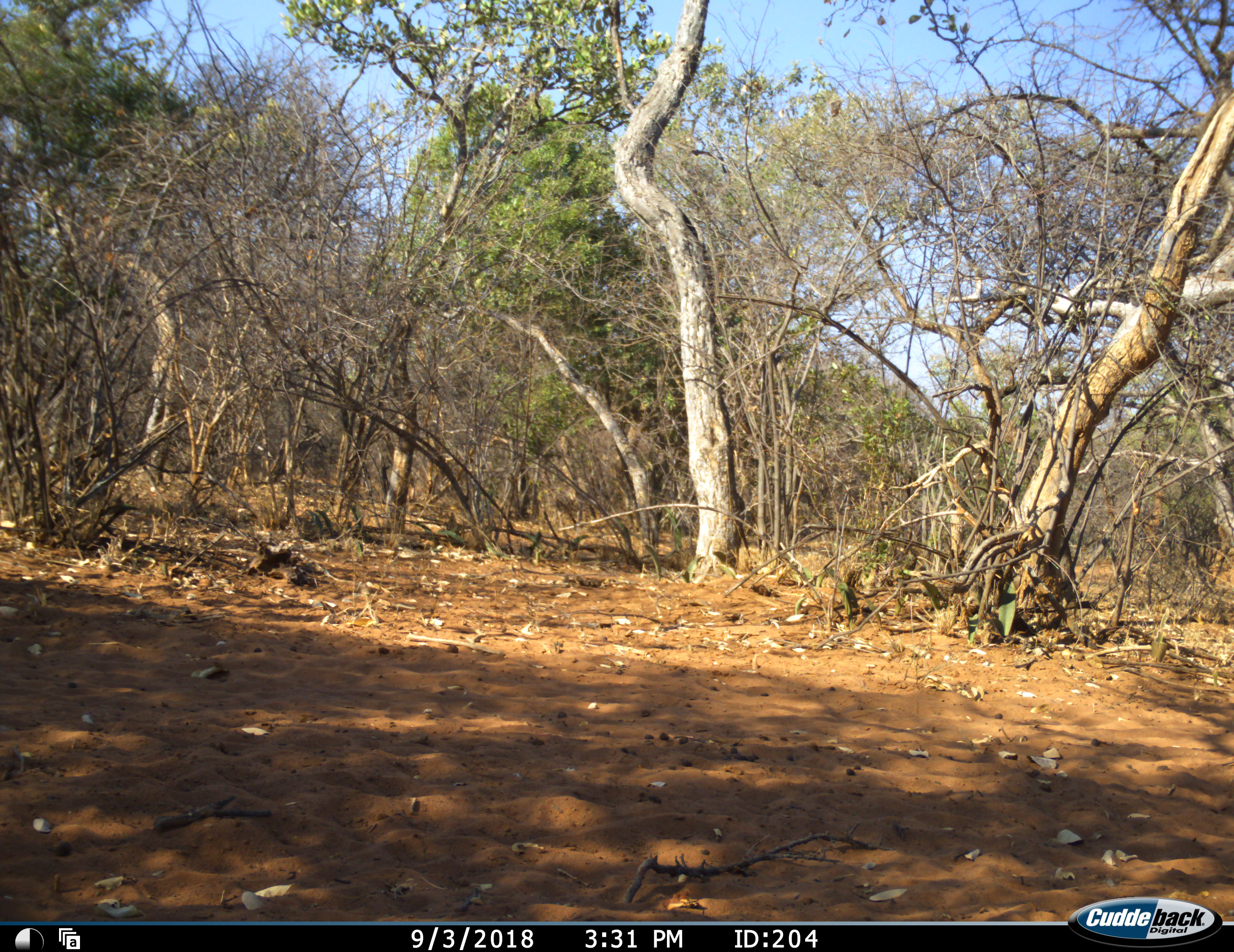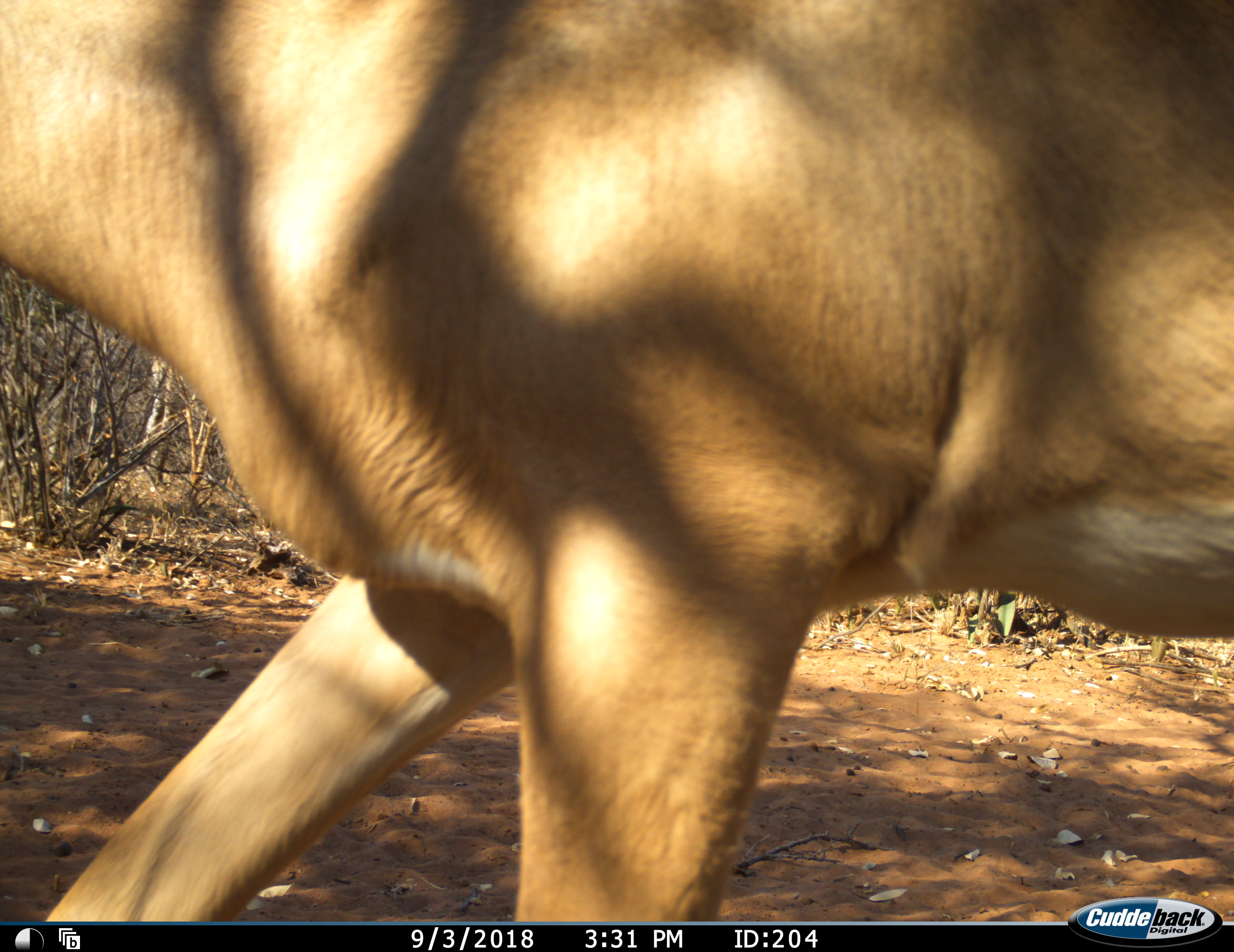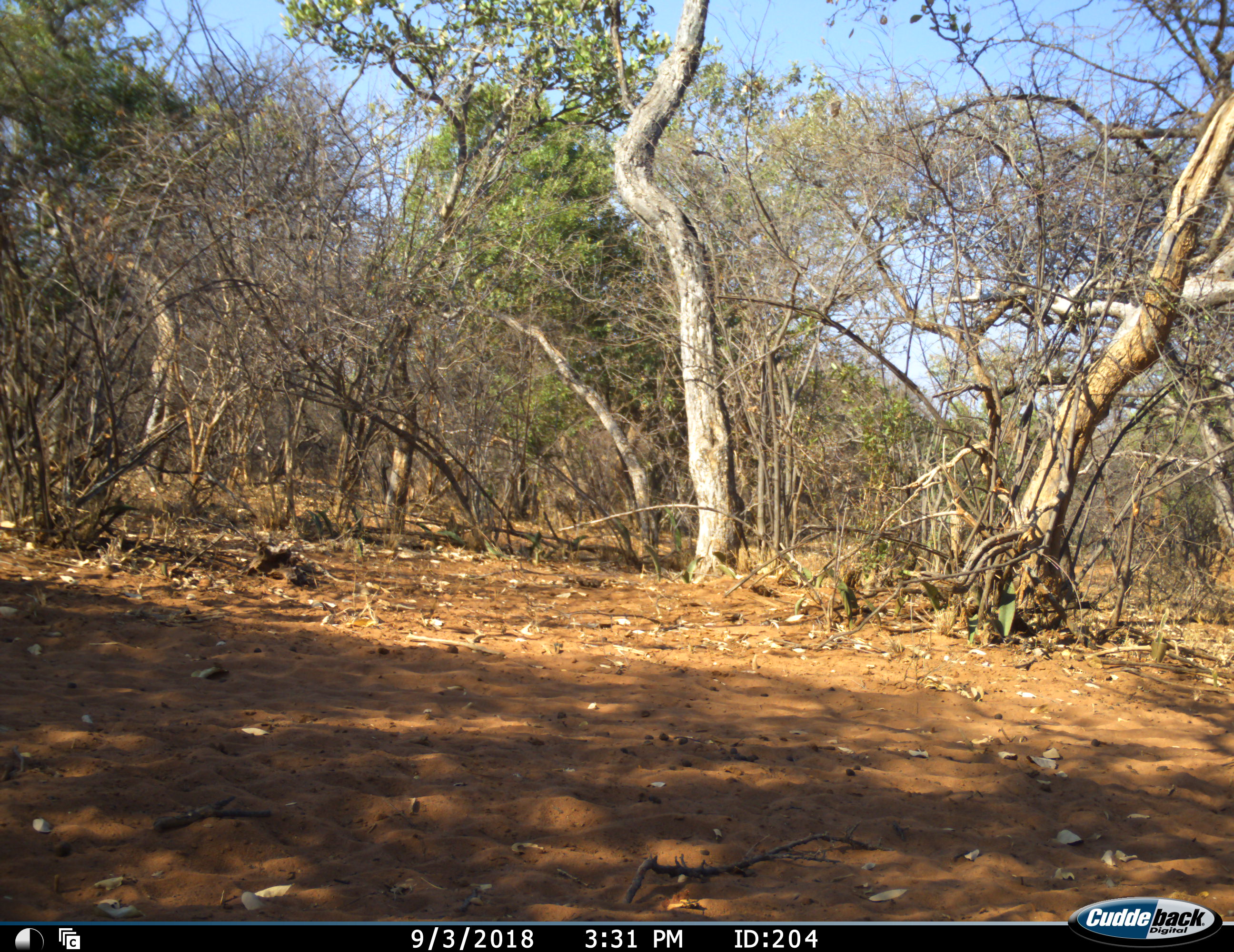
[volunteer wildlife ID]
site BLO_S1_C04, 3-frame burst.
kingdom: Animalia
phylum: Chordata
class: Mammalia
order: Artiodactyla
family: Bovidae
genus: Aepyceros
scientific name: Aepyceros melampus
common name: impala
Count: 1.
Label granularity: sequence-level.